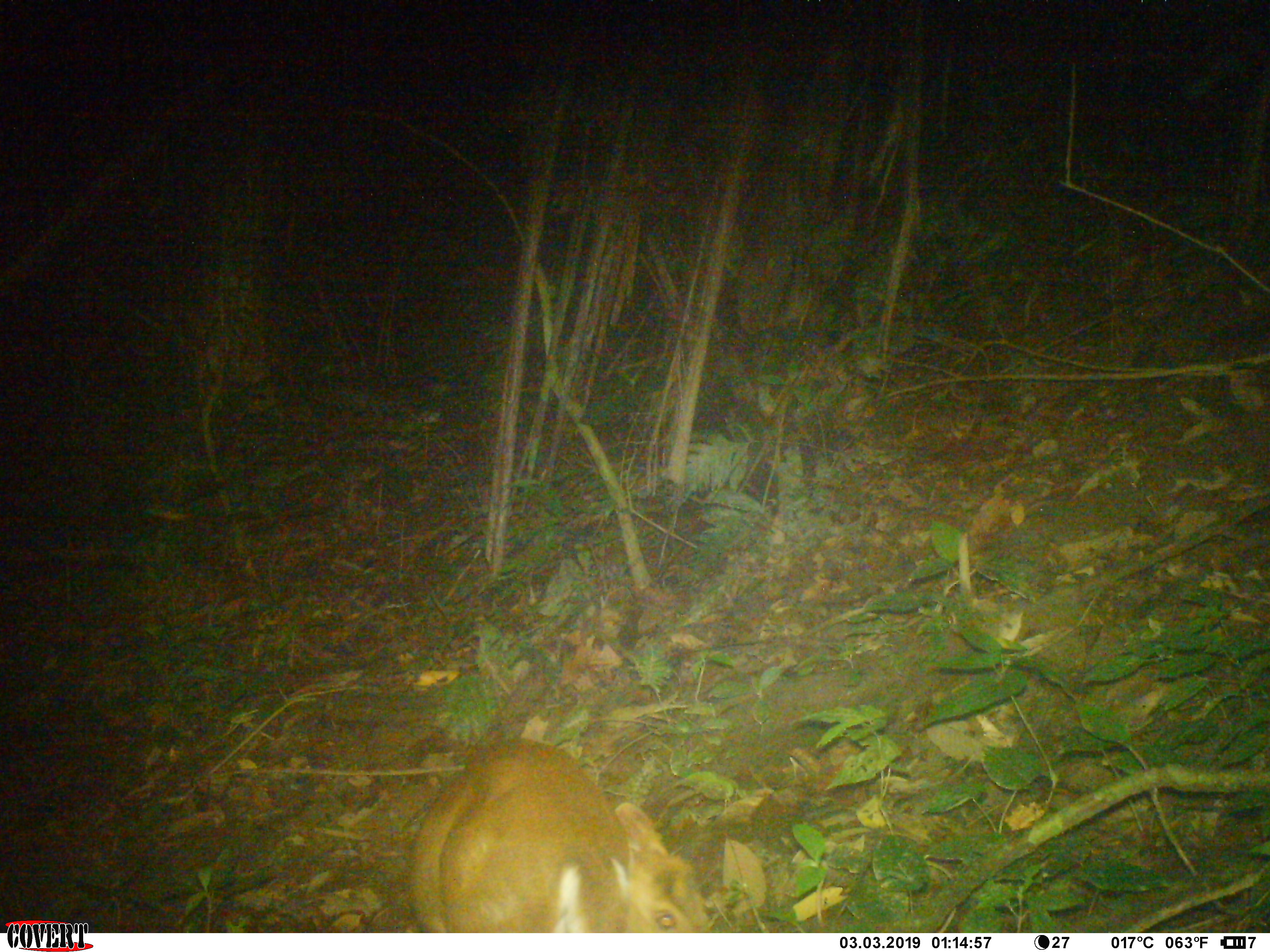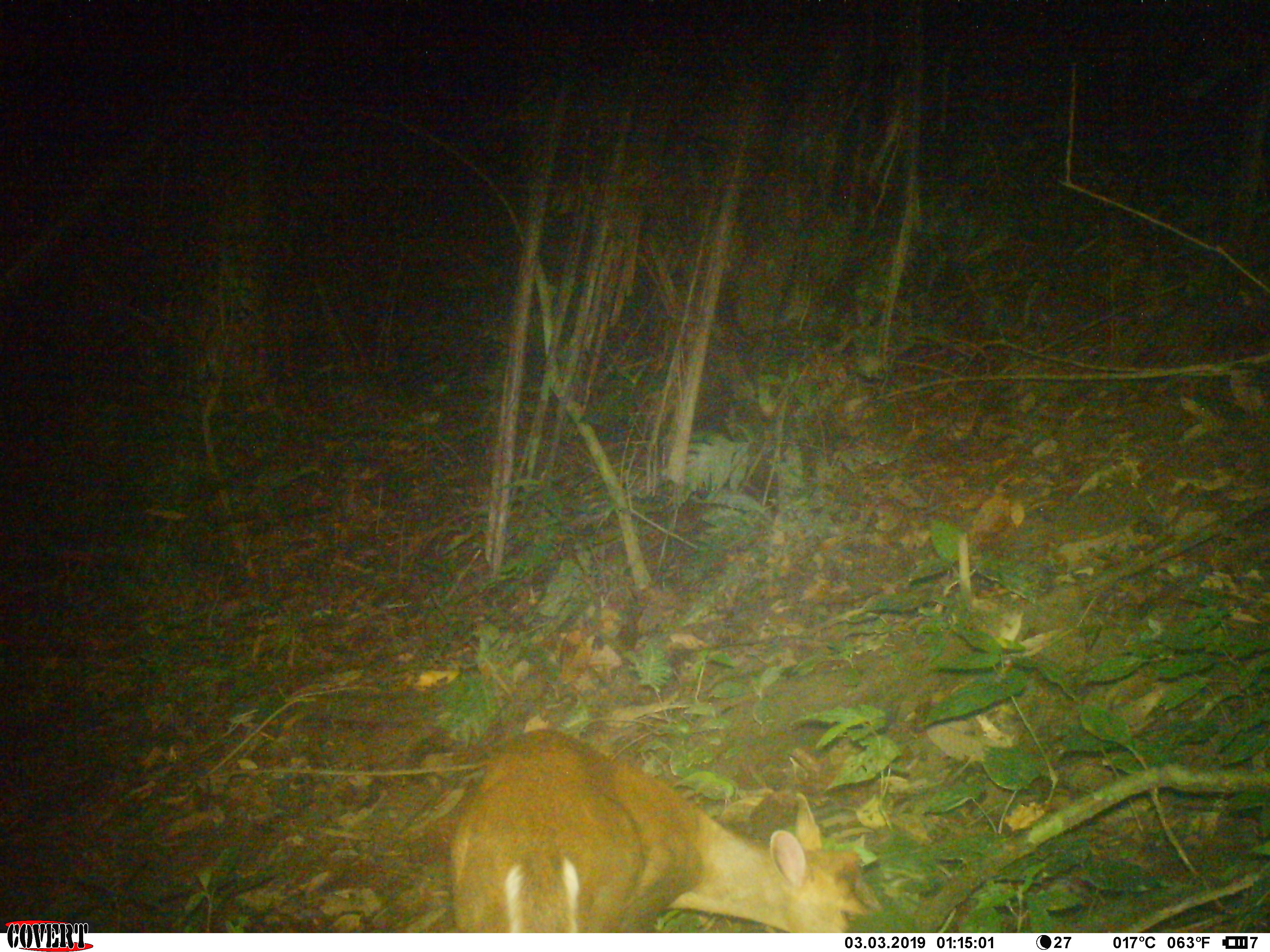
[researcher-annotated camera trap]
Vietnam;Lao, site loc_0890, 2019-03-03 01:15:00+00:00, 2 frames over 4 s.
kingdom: Animalia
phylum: Chordata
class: Mammalia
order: Artiodactyla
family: Cervidae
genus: Muntiacus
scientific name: Muntiacus rooseveltorum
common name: roosevelt's muntjac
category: roosevelts muntjac group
Roosevelts muntjac group (roosevelt's muntjac) (Muntiacus rooseveltorum). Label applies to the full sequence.